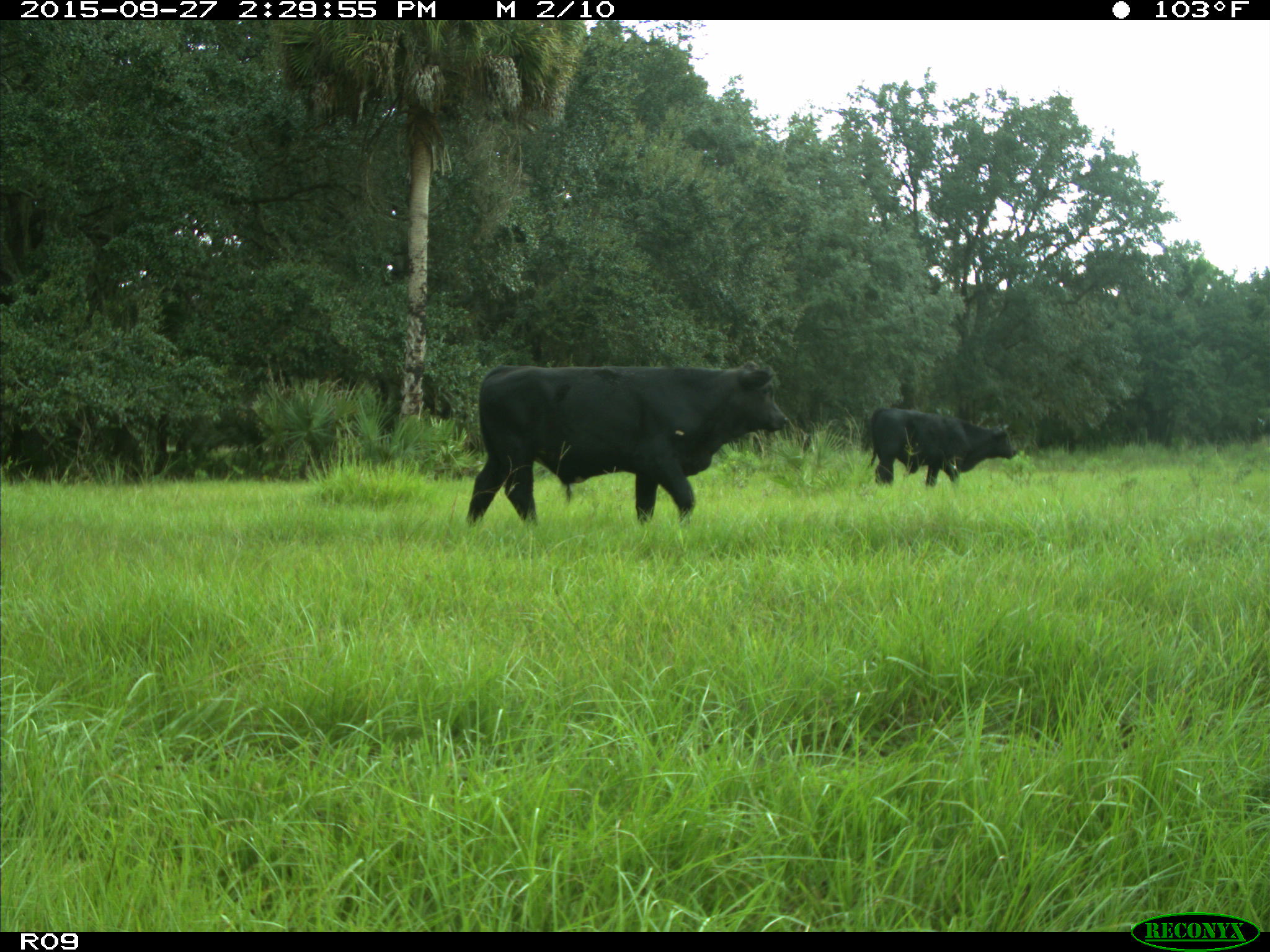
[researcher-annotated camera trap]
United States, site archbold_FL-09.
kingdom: Animalia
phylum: Chordata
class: Mammalia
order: Artiodactyla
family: Bovidae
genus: Bos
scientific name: Bos taurus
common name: domestic cow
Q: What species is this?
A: Bos taurus (domestic cow).